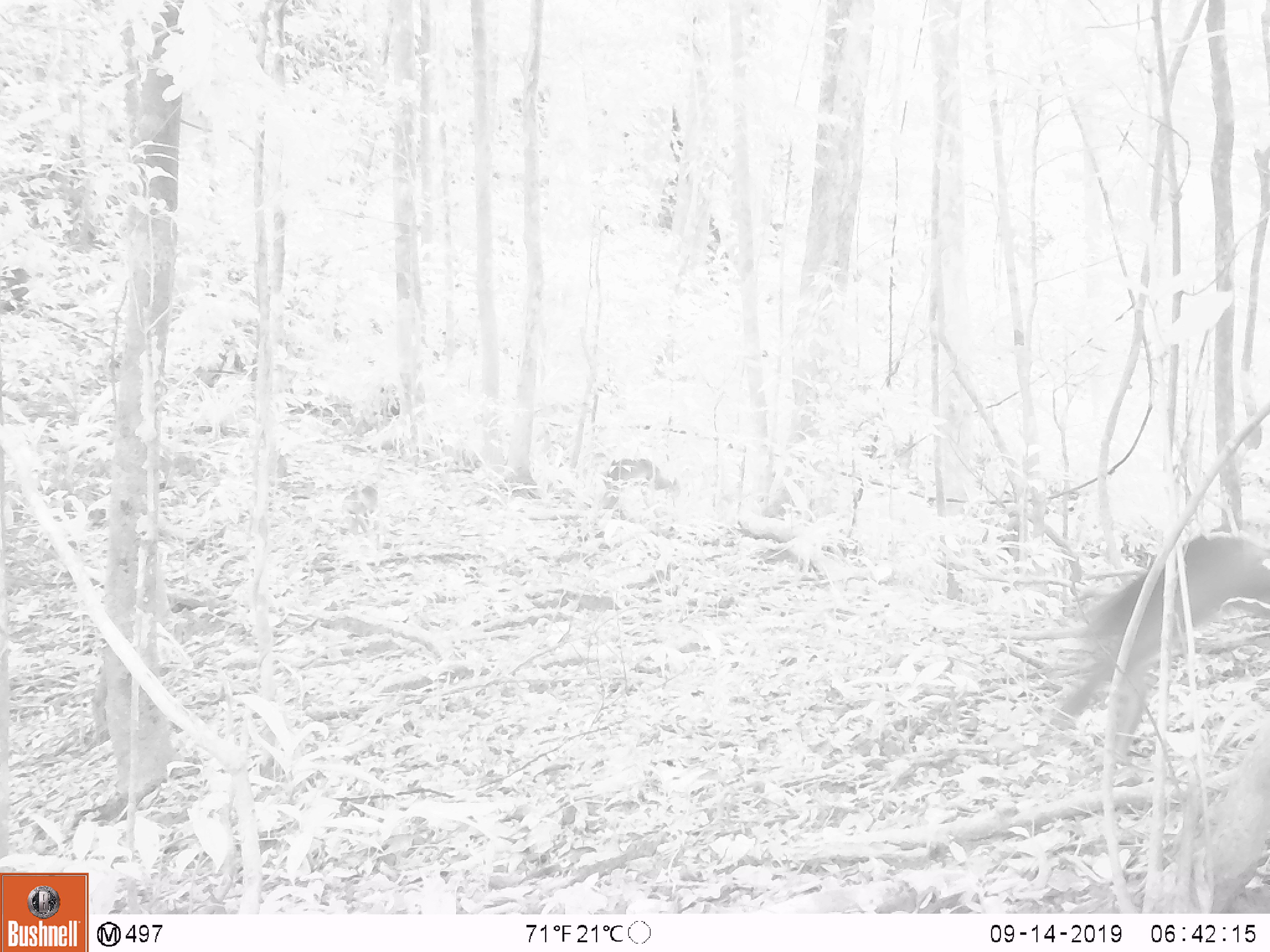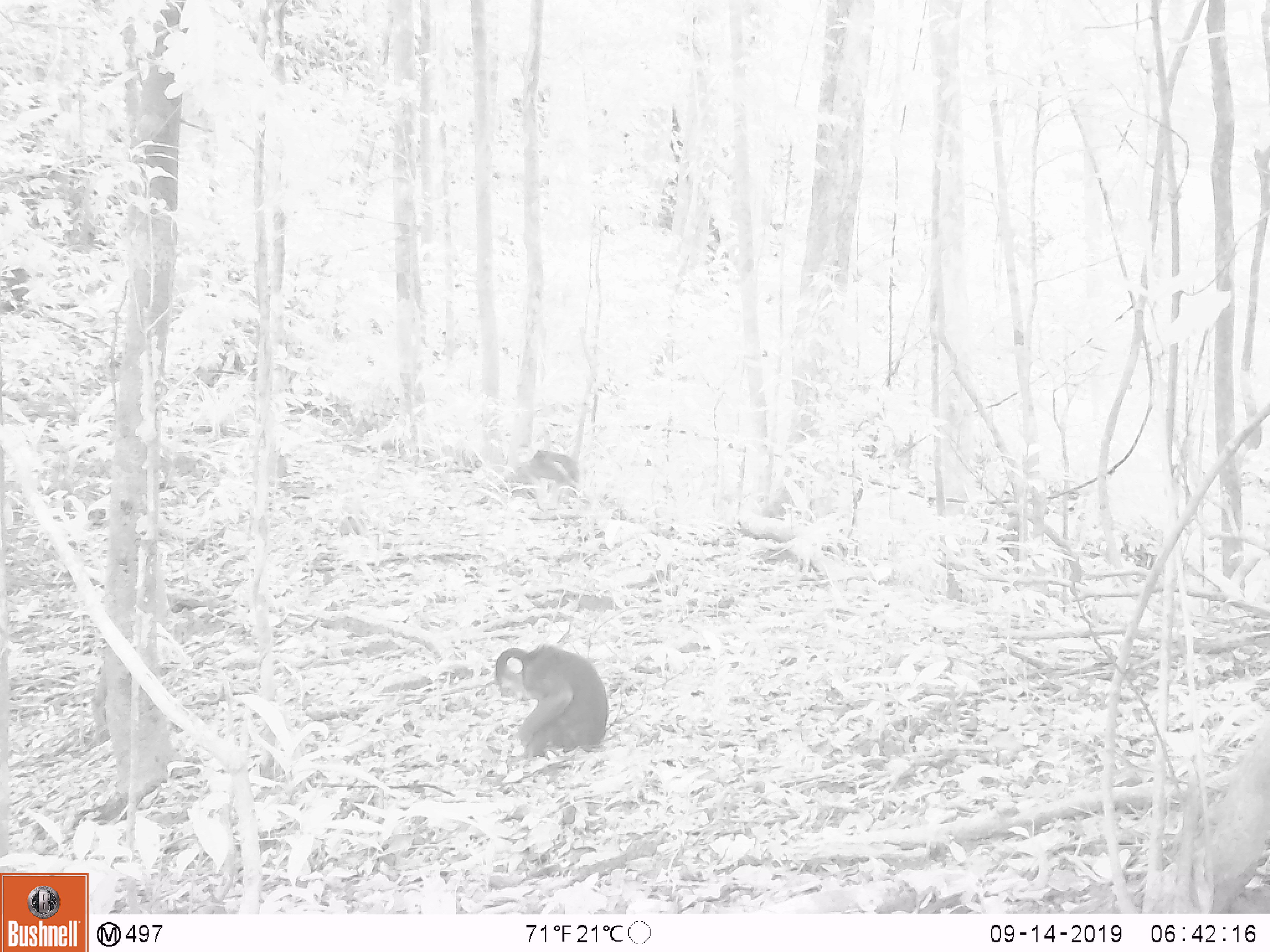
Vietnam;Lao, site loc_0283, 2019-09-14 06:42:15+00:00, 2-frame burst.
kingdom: Animalia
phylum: Chordata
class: Mammalia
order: Primates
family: Cercopithecidae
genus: Macaca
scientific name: Macaca arctoides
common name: stump-tailed macaque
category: stump tailed macaque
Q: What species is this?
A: Stump tailed macaque (stump-tailed macaque) (Macaca arctoides).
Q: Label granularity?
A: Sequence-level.